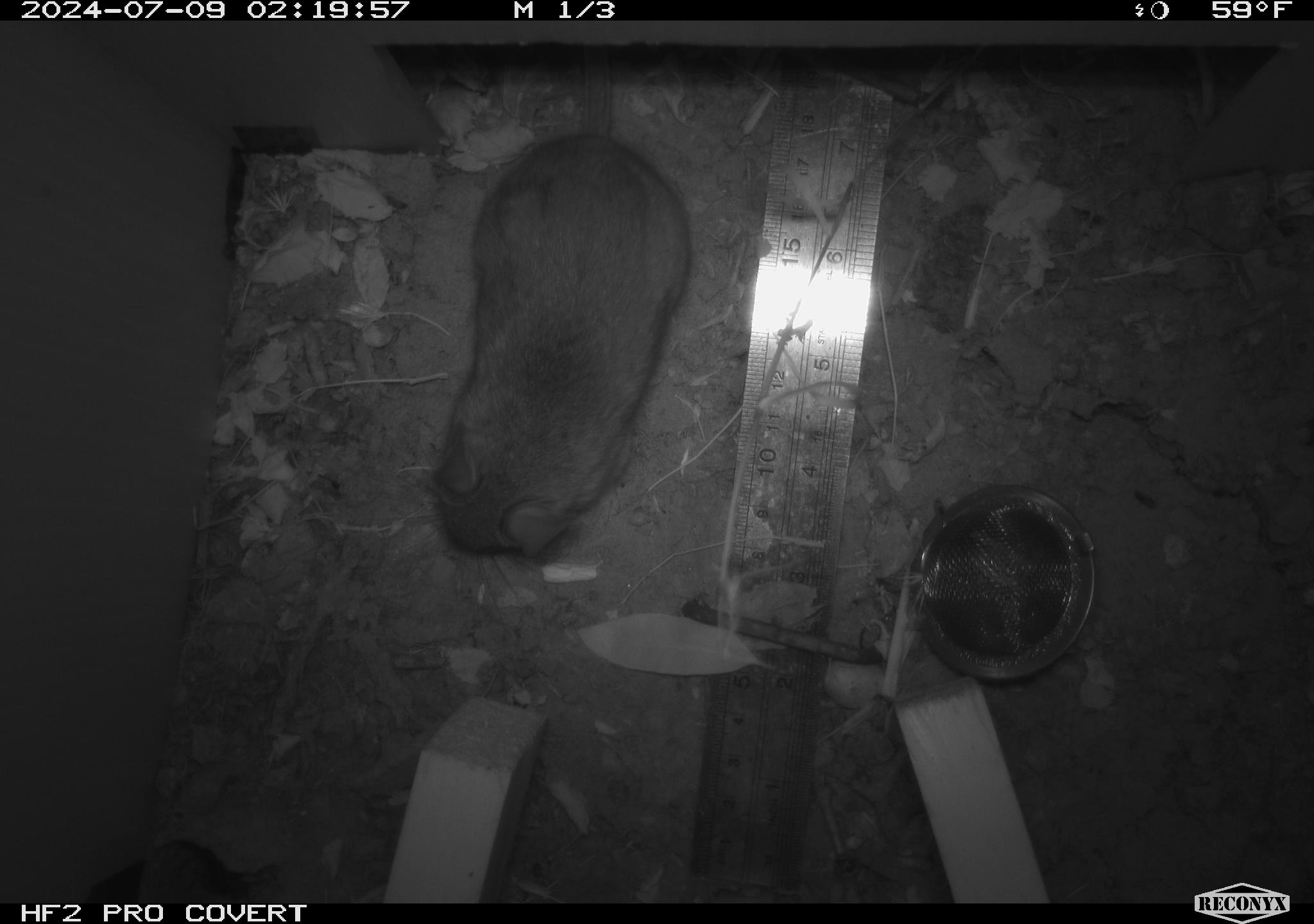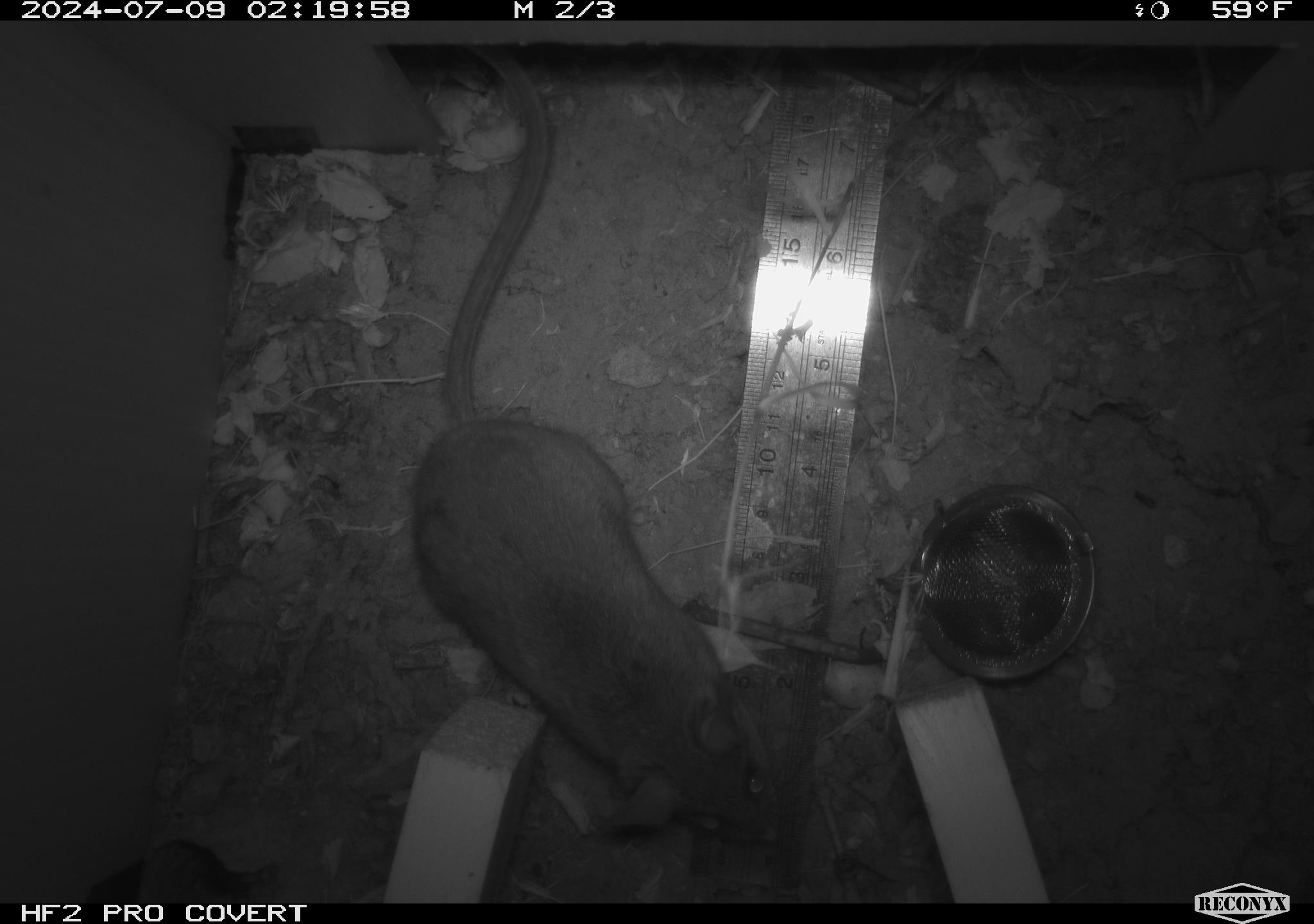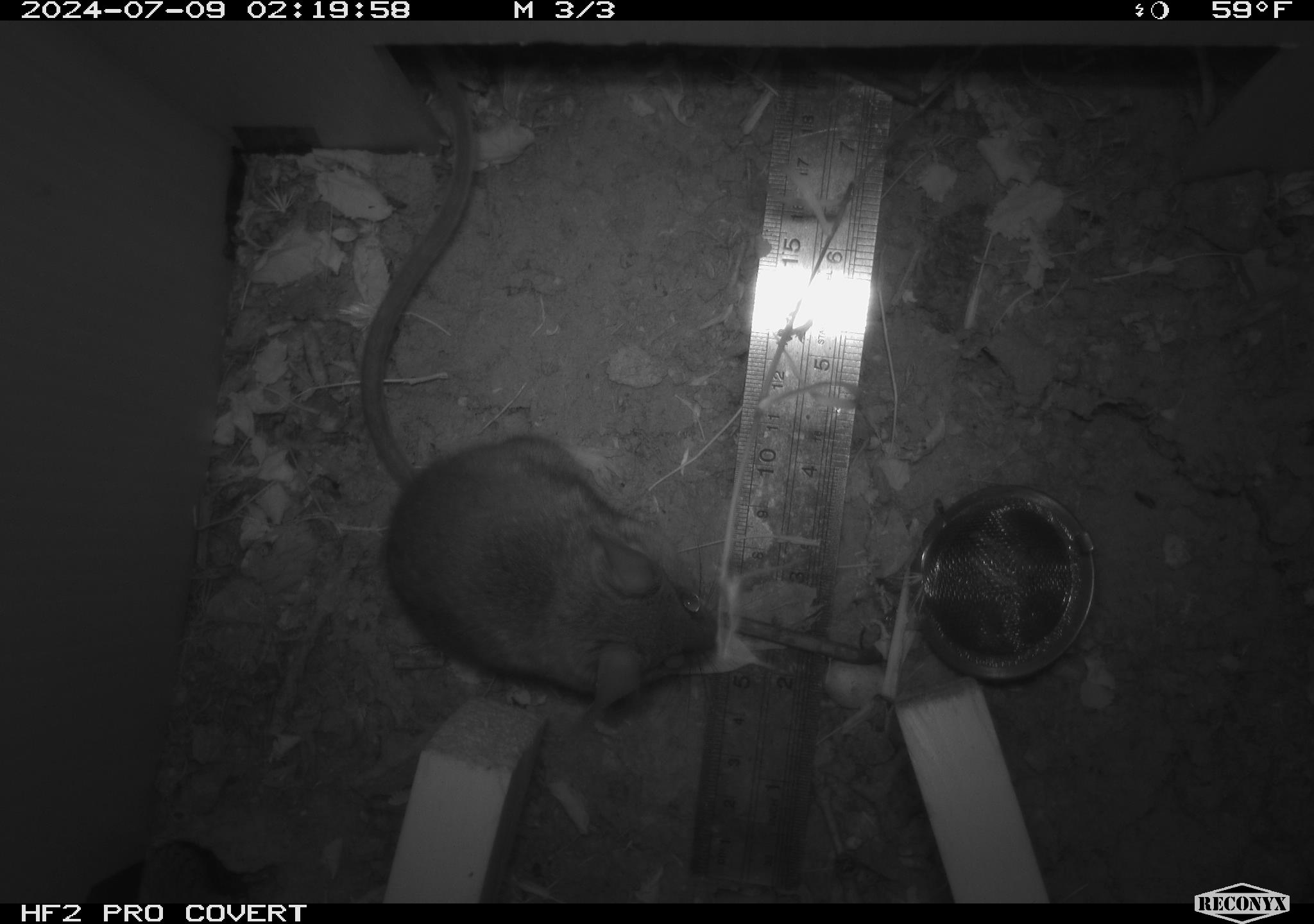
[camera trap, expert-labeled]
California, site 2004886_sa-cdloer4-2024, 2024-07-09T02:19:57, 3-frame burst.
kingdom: Animalia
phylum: Chordata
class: Mammalia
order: Rodentia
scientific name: Rodentia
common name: rodent